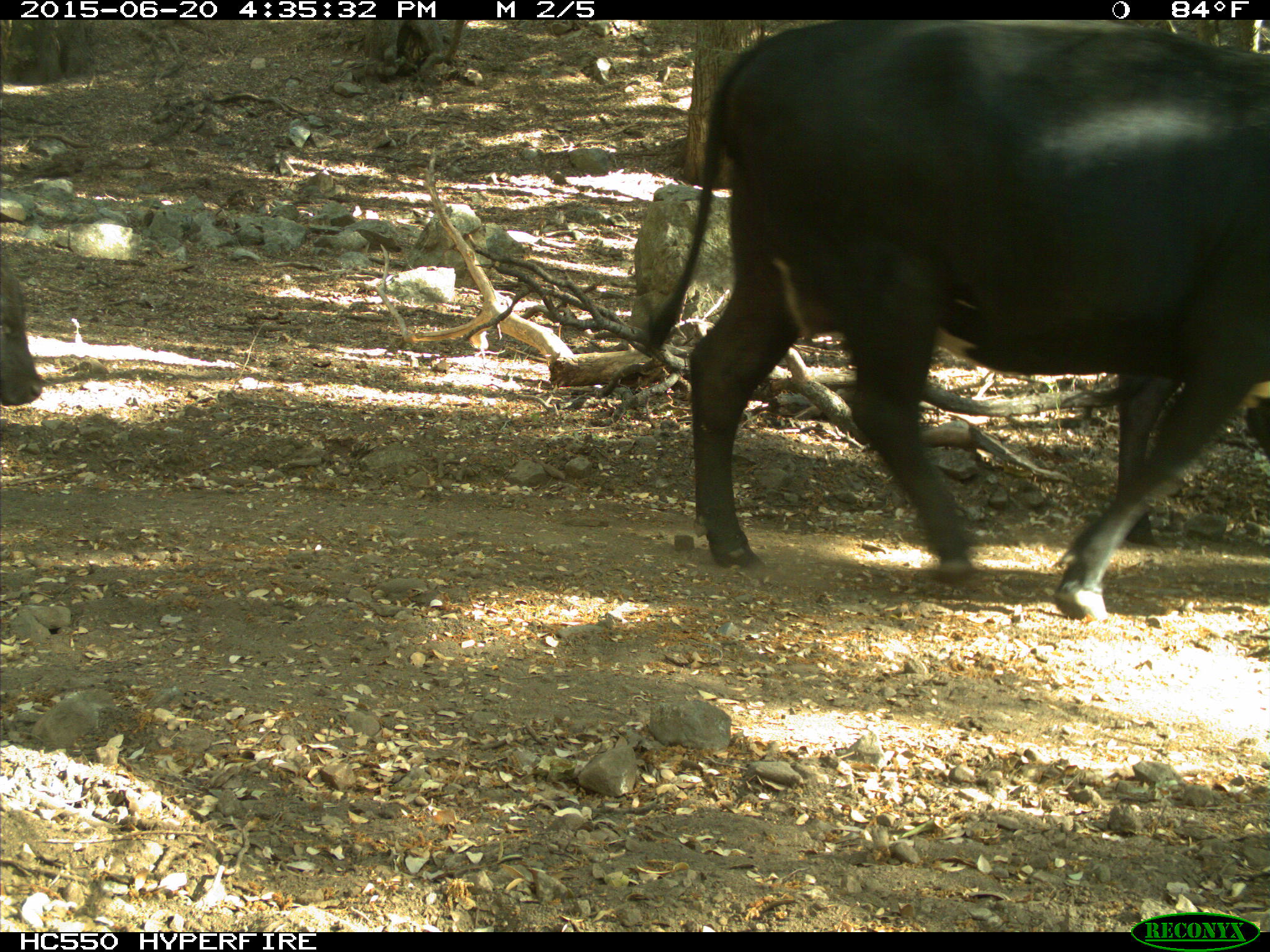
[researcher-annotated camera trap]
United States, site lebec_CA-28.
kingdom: Animalia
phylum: Chordata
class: Mammalia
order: Artiodactyla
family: Bovidae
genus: Bos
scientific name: Bos taurus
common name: domestic cow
Bos taurus (domestic cow).